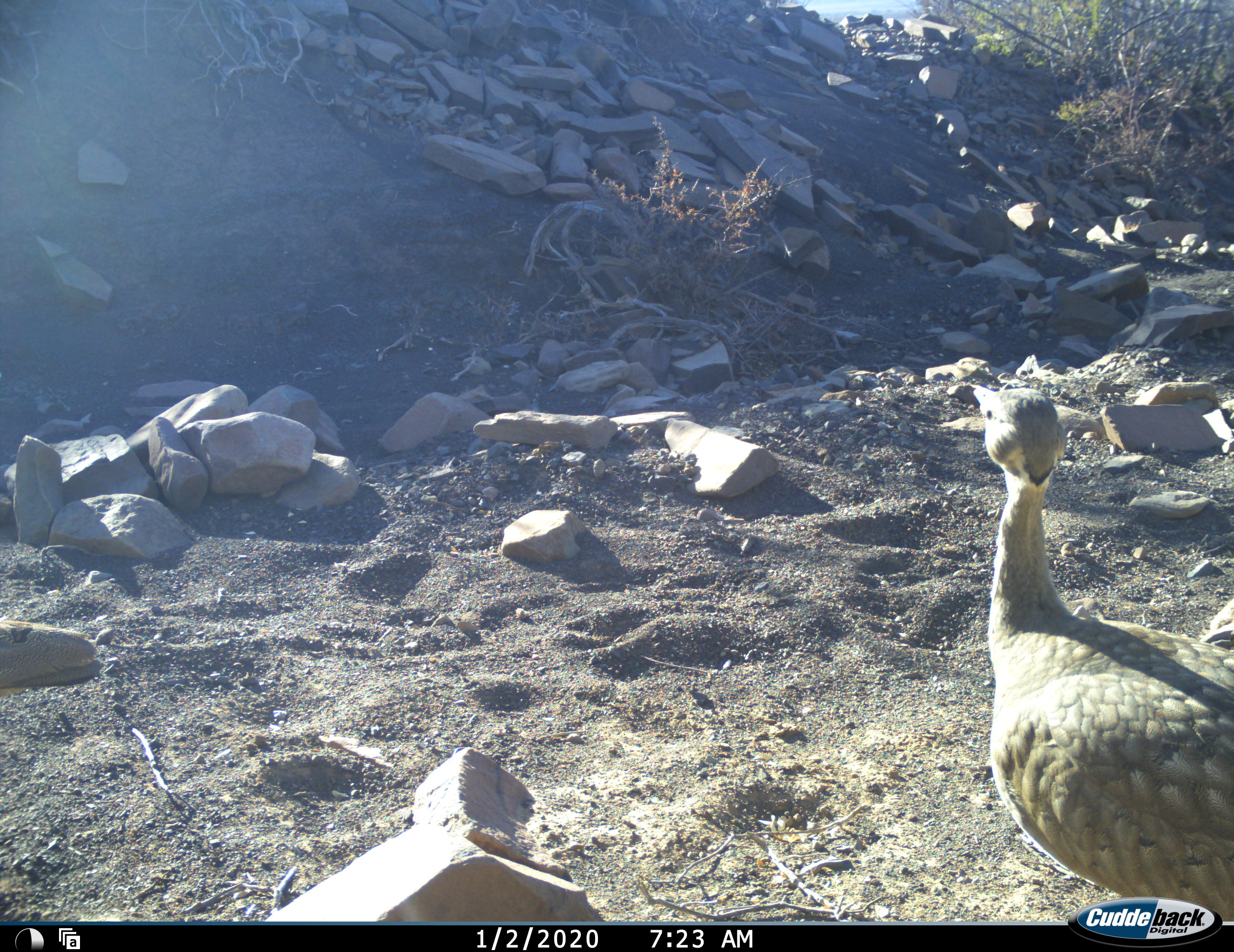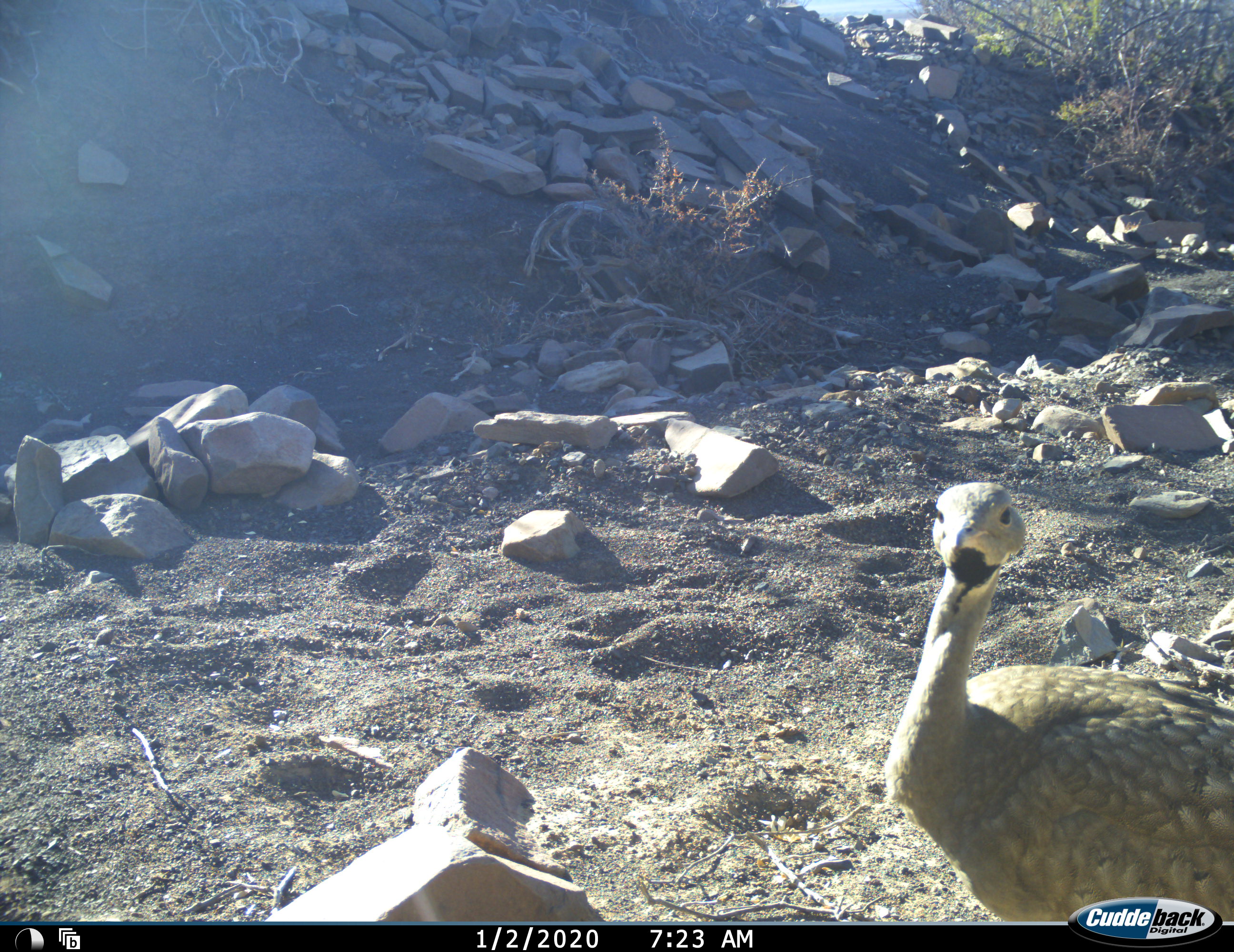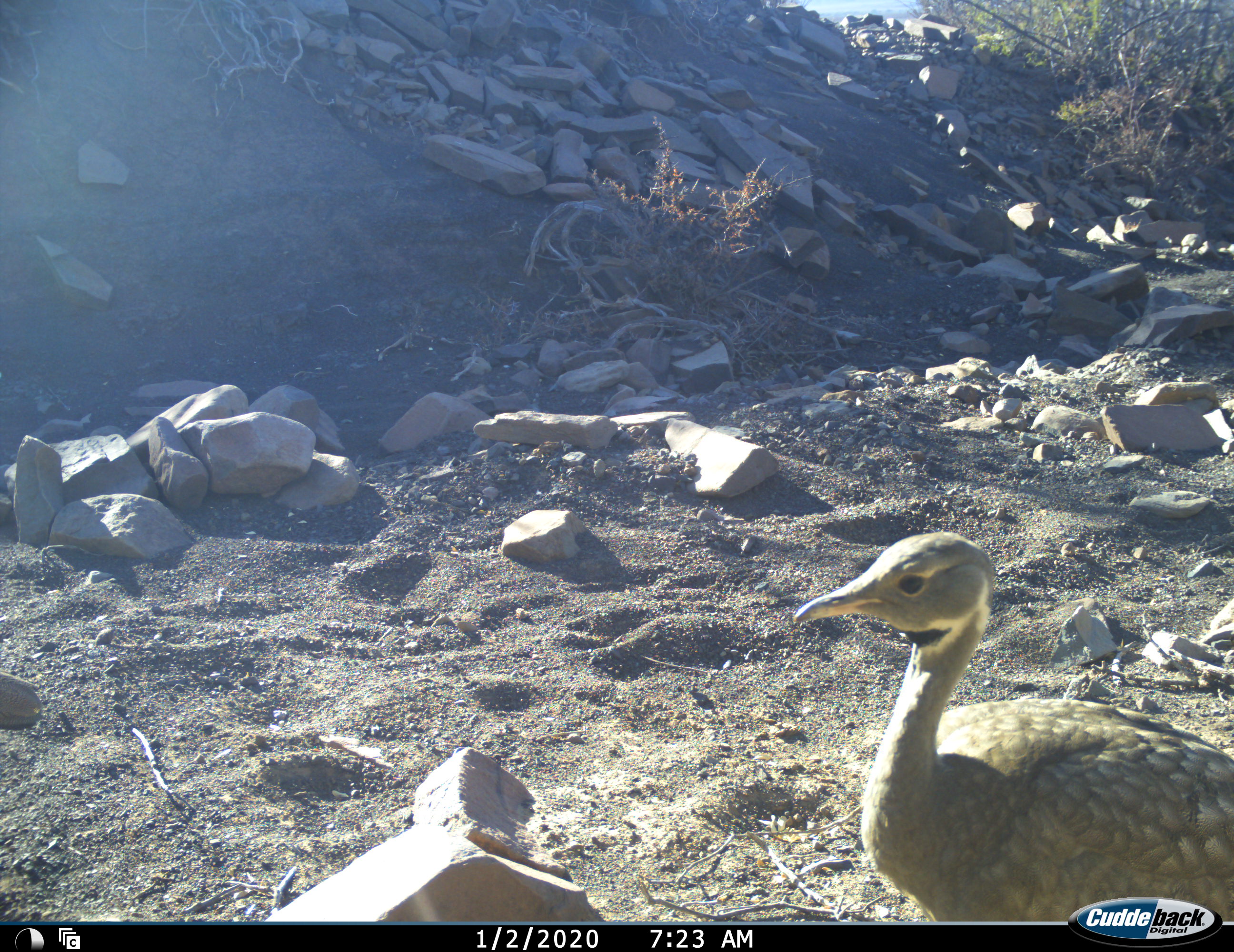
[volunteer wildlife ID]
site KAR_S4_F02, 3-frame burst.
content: unidentified animal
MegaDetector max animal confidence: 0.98